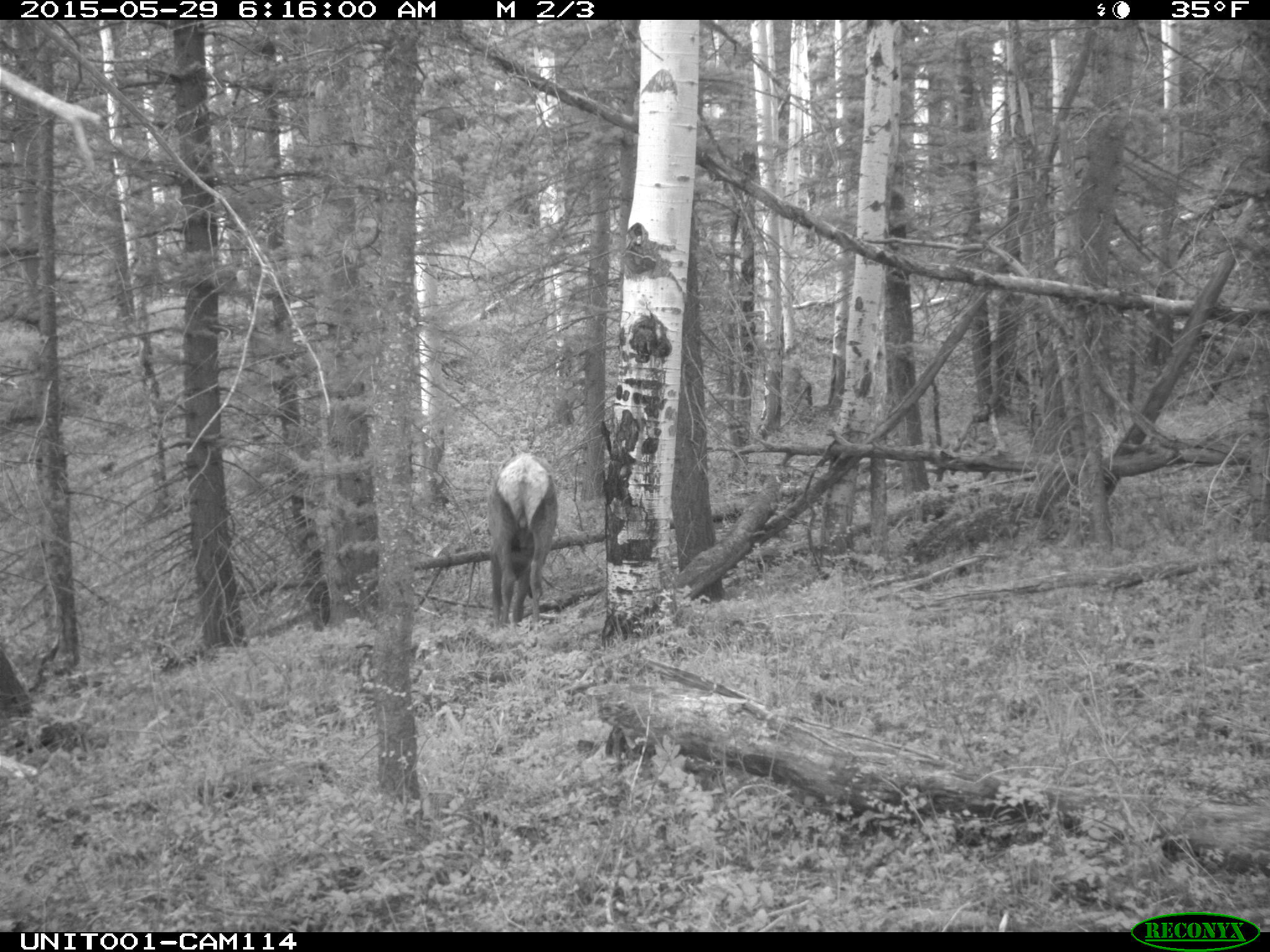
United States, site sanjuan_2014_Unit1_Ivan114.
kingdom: Animalia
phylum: Chordata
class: Mammalia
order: Artiodactyla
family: Cervidae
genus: Cervus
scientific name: Cervus elaphus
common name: red deer